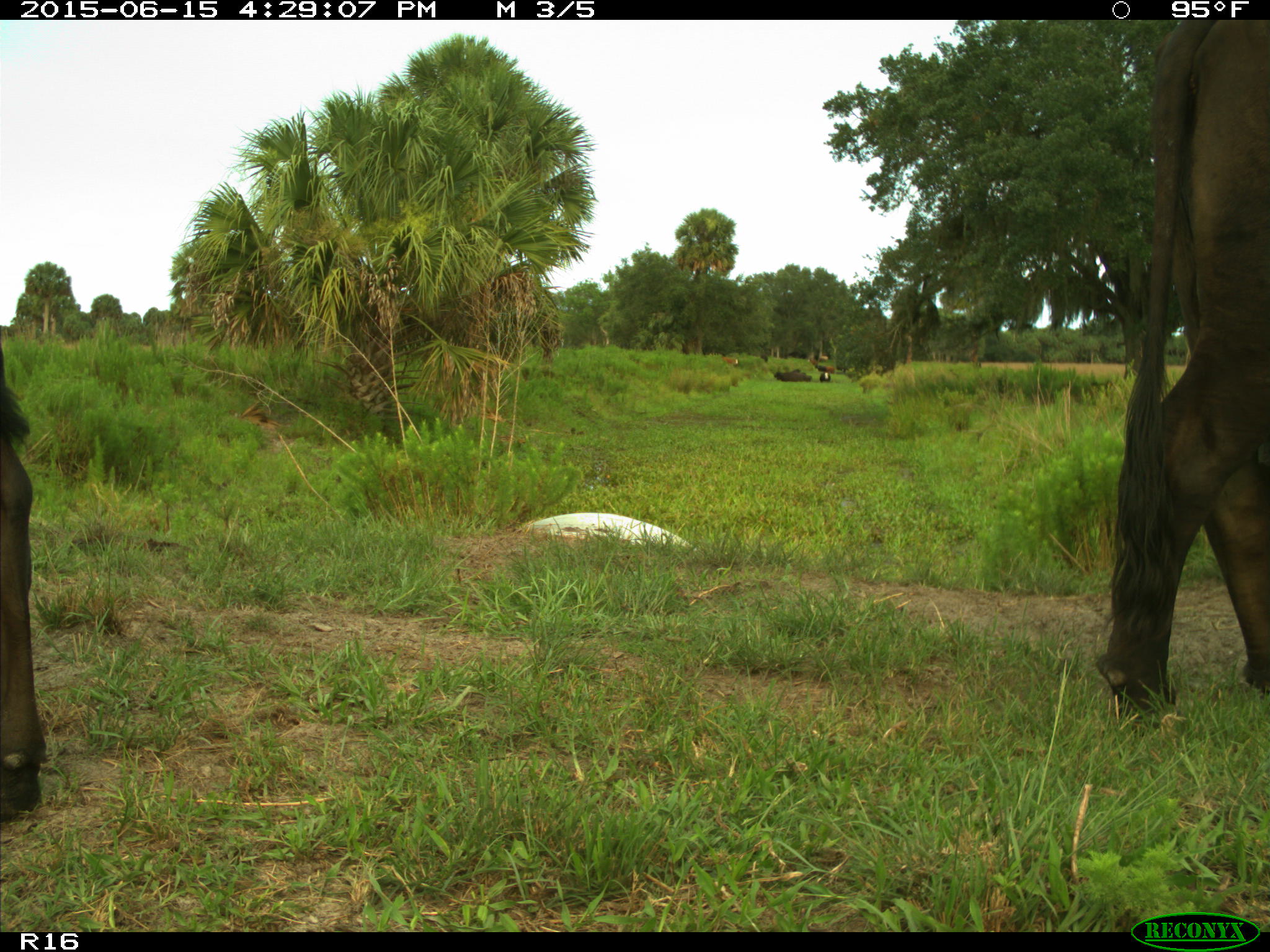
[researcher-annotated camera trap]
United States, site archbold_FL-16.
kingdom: Animalia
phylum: Chordata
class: Mammalia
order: Artiodactyla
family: Bovidae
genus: Bos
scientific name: Bos taurus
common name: domestic cow